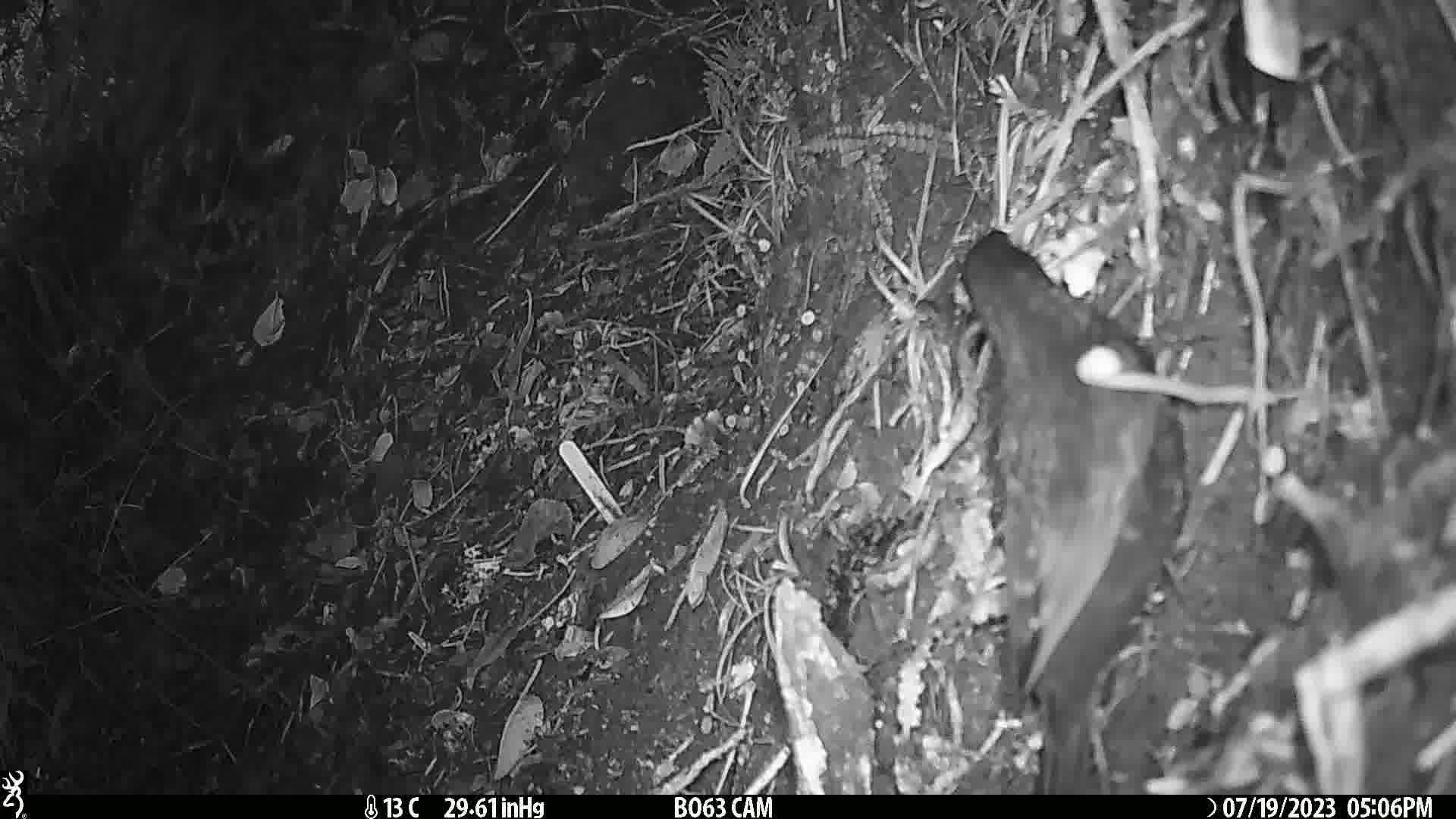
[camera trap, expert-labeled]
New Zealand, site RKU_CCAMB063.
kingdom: Animalia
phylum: Chordata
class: Aves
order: Passeriformes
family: Turdidae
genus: Turdus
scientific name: Turdus merula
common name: eurasian blackbird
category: blackbird